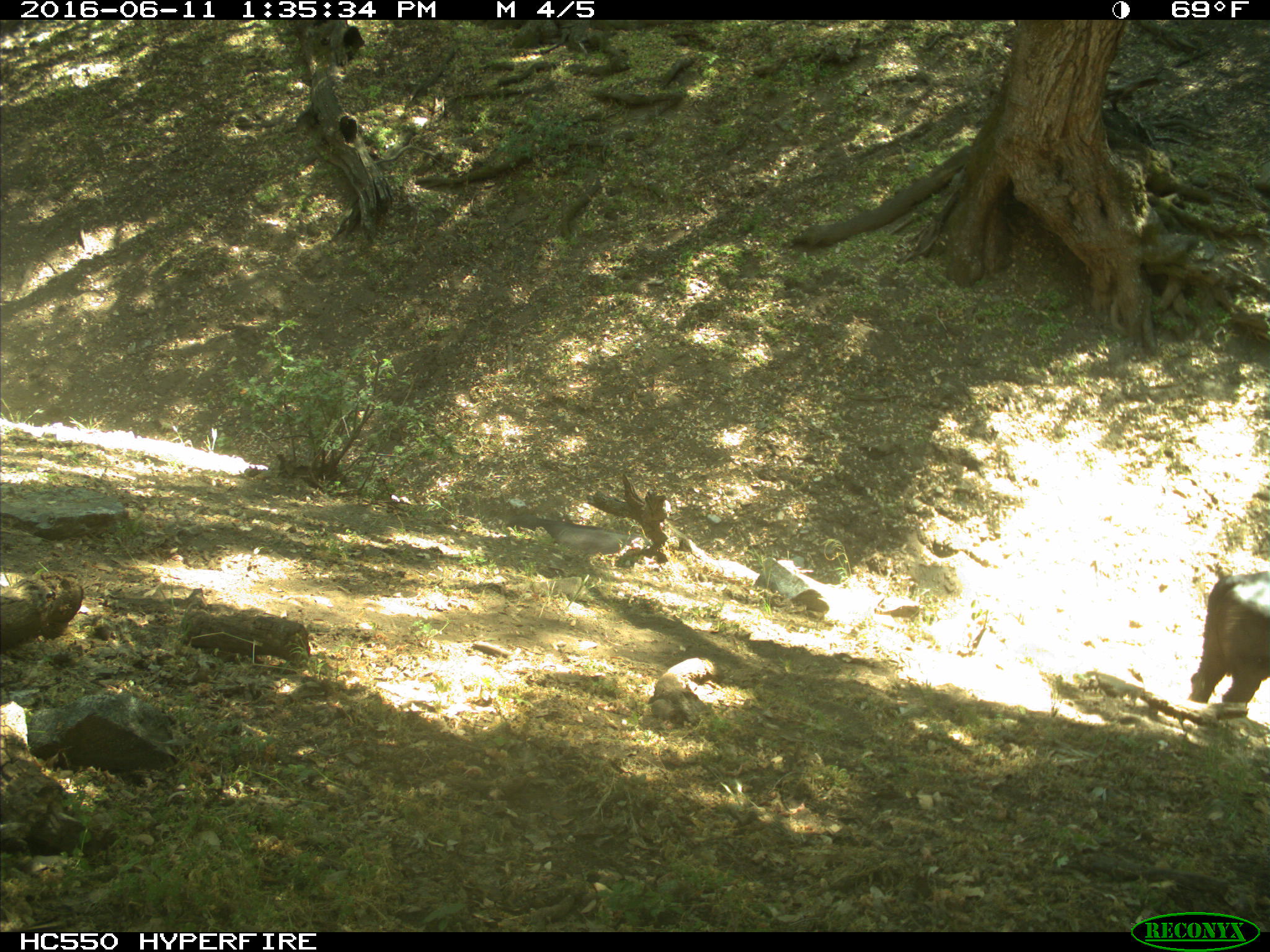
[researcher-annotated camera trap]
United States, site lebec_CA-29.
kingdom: Animalia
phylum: Chordata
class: Mammalia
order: Artiodactyla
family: Bovidae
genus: Bos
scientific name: Bos taurus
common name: domestic cow